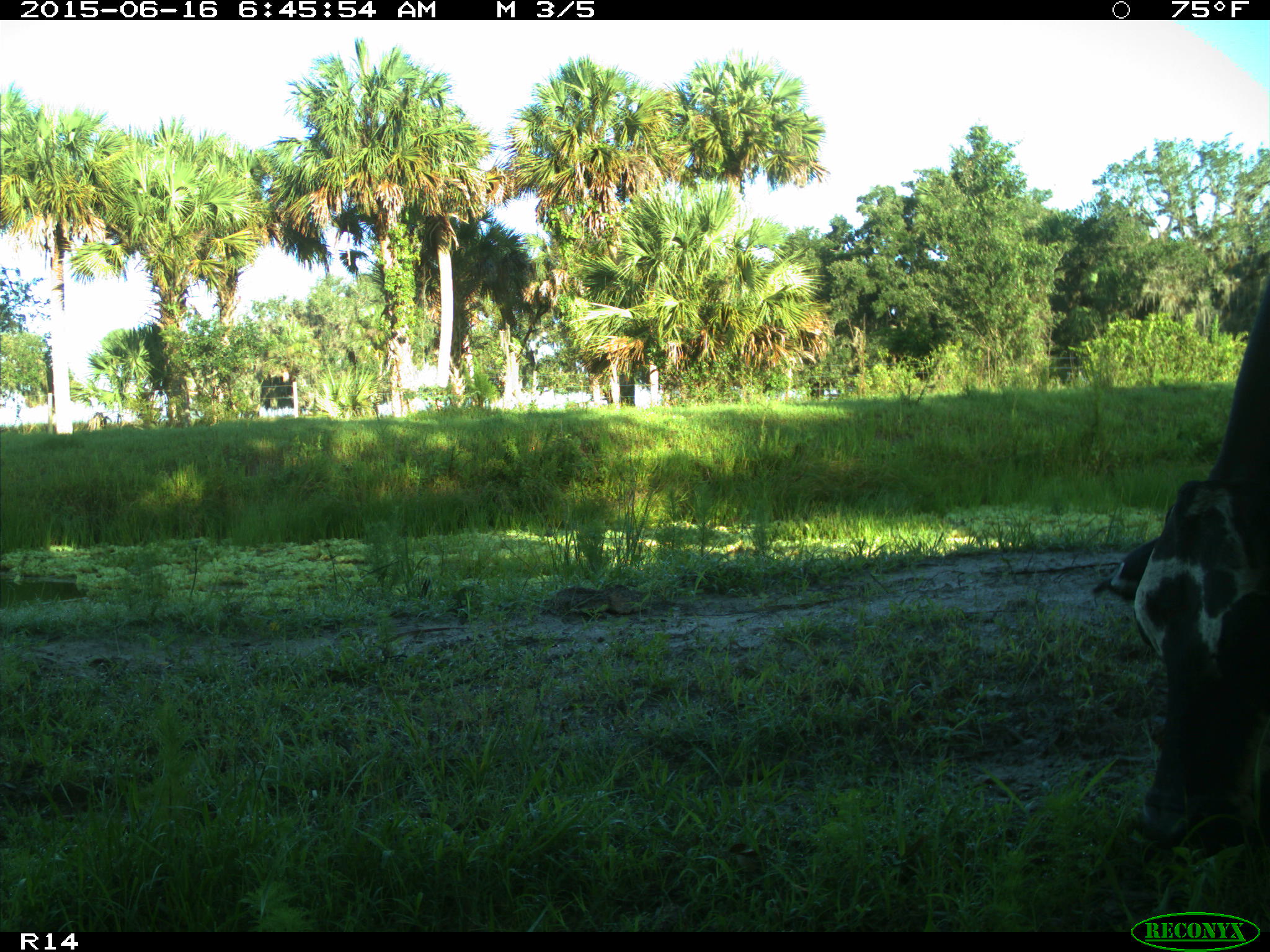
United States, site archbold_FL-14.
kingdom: Animalia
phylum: Chordata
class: Mammalia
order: Artiodactyla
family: Bovidae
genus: Bos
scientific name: Bos taurus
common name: domestic cow